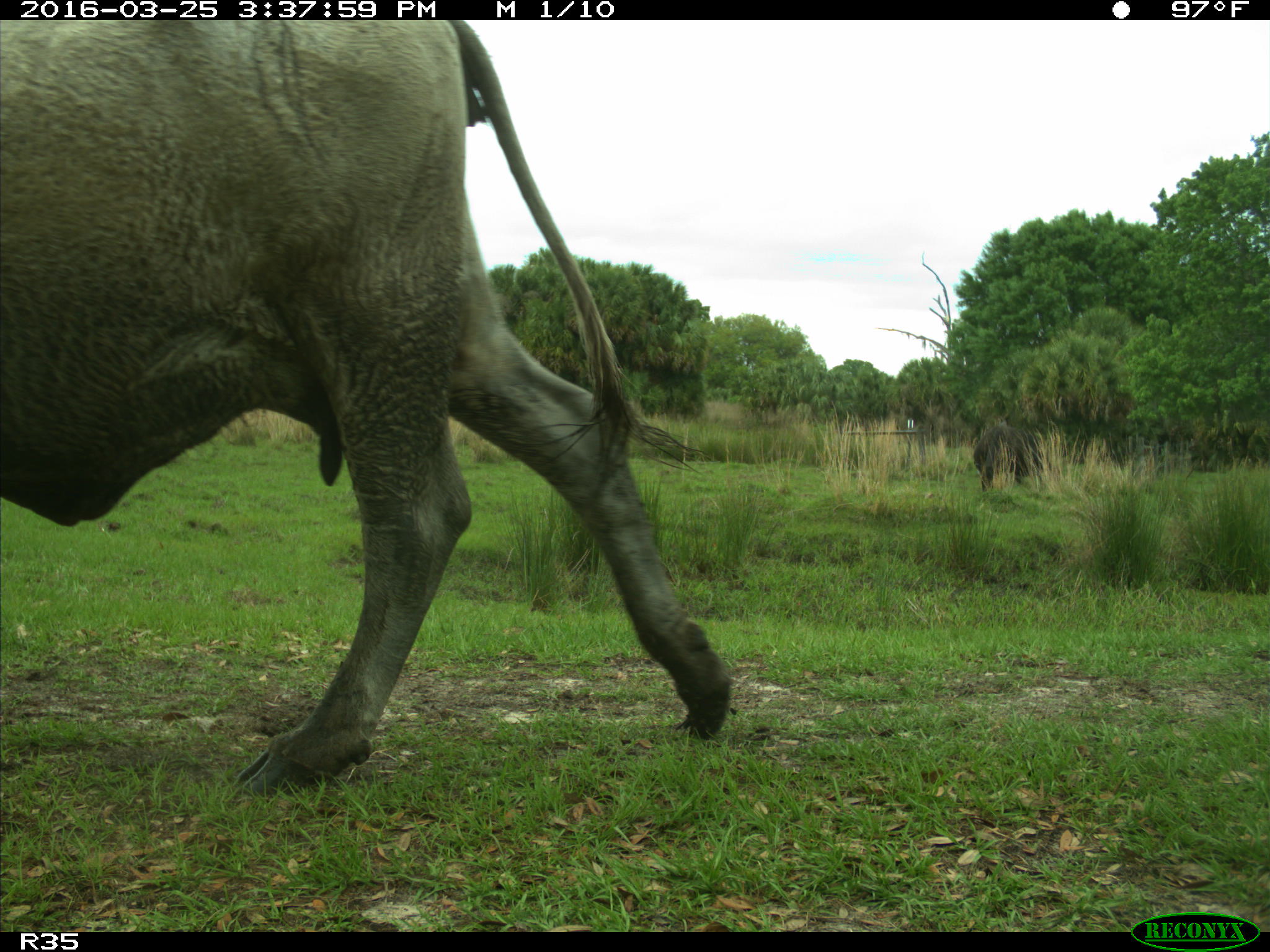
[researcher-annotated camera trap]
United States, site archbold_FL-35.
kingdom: Animalia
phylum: Chordata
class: Mammalia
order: Artiodactyla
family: Bovidae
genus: Bos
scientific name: Bos taurus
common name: domestic cow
Bos taurus (domestic cow).